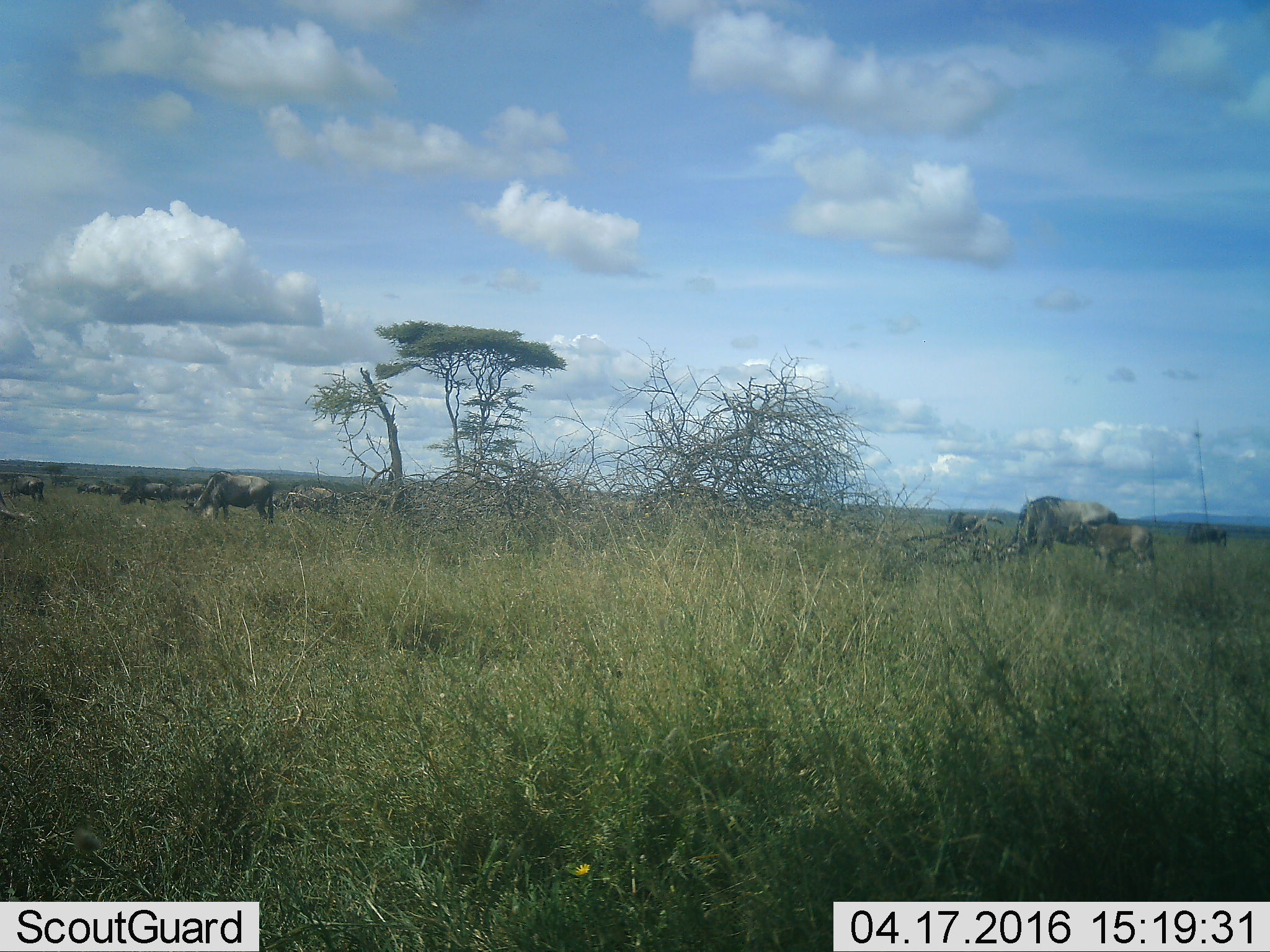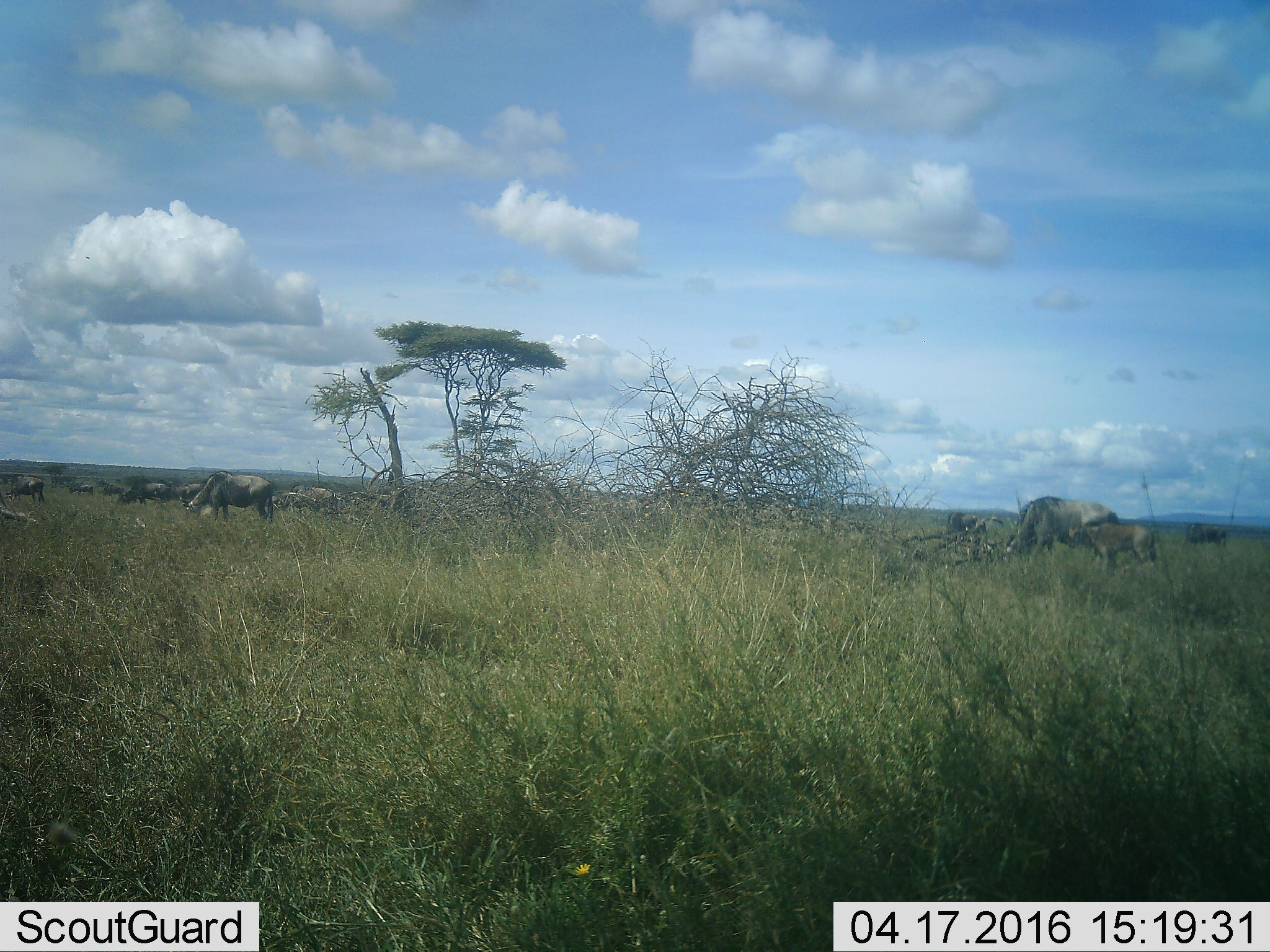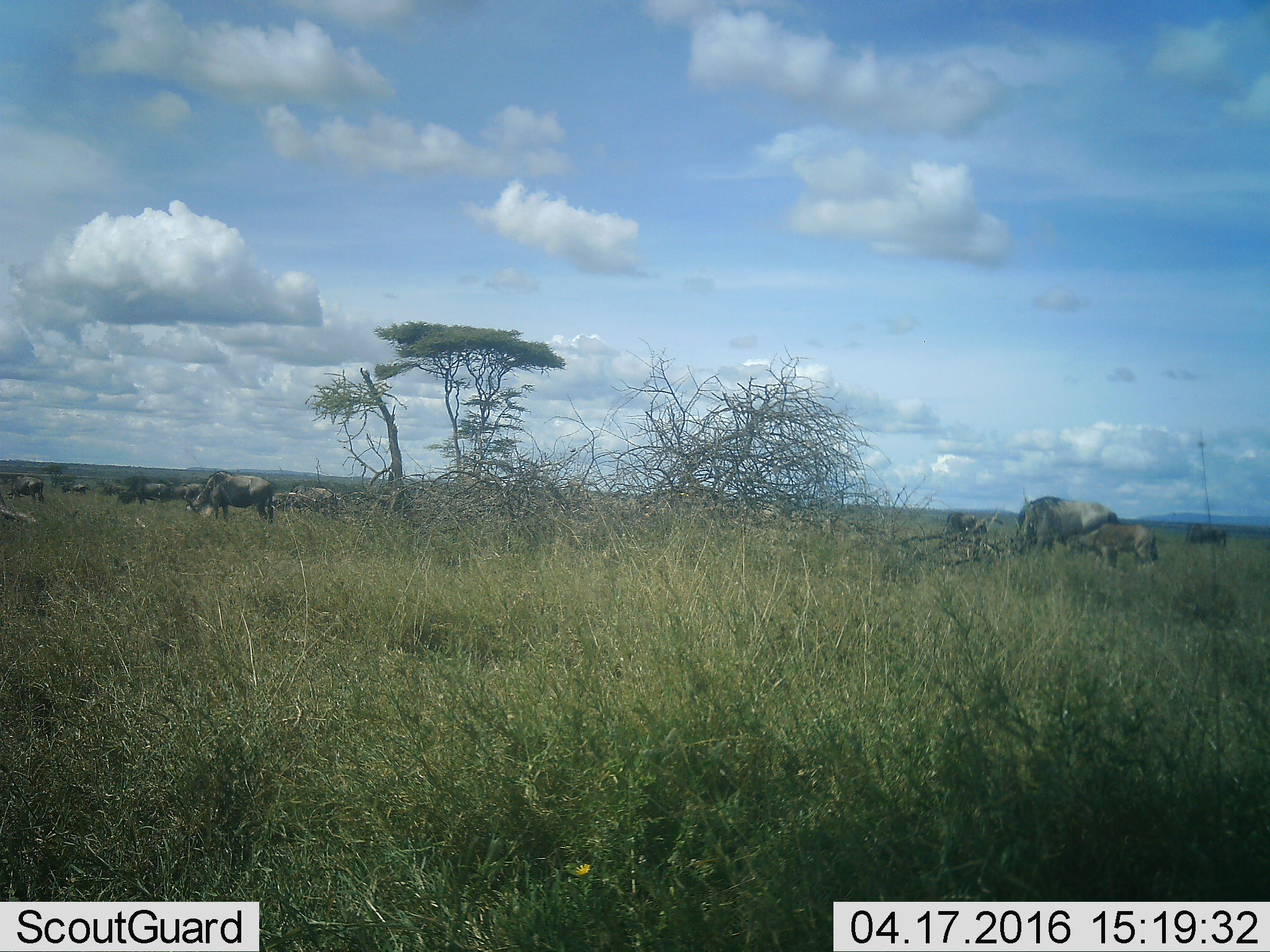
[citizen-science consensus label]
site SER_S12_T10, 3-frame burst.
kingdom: Animalia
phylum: Chordata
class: Mammalia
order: Artiodactyla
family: Bovidae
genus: Connochaetes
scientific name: Connochaetes taurinus taurinus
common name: blue wildebeest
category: wildebeestblue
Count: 11-50.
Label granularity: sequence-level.